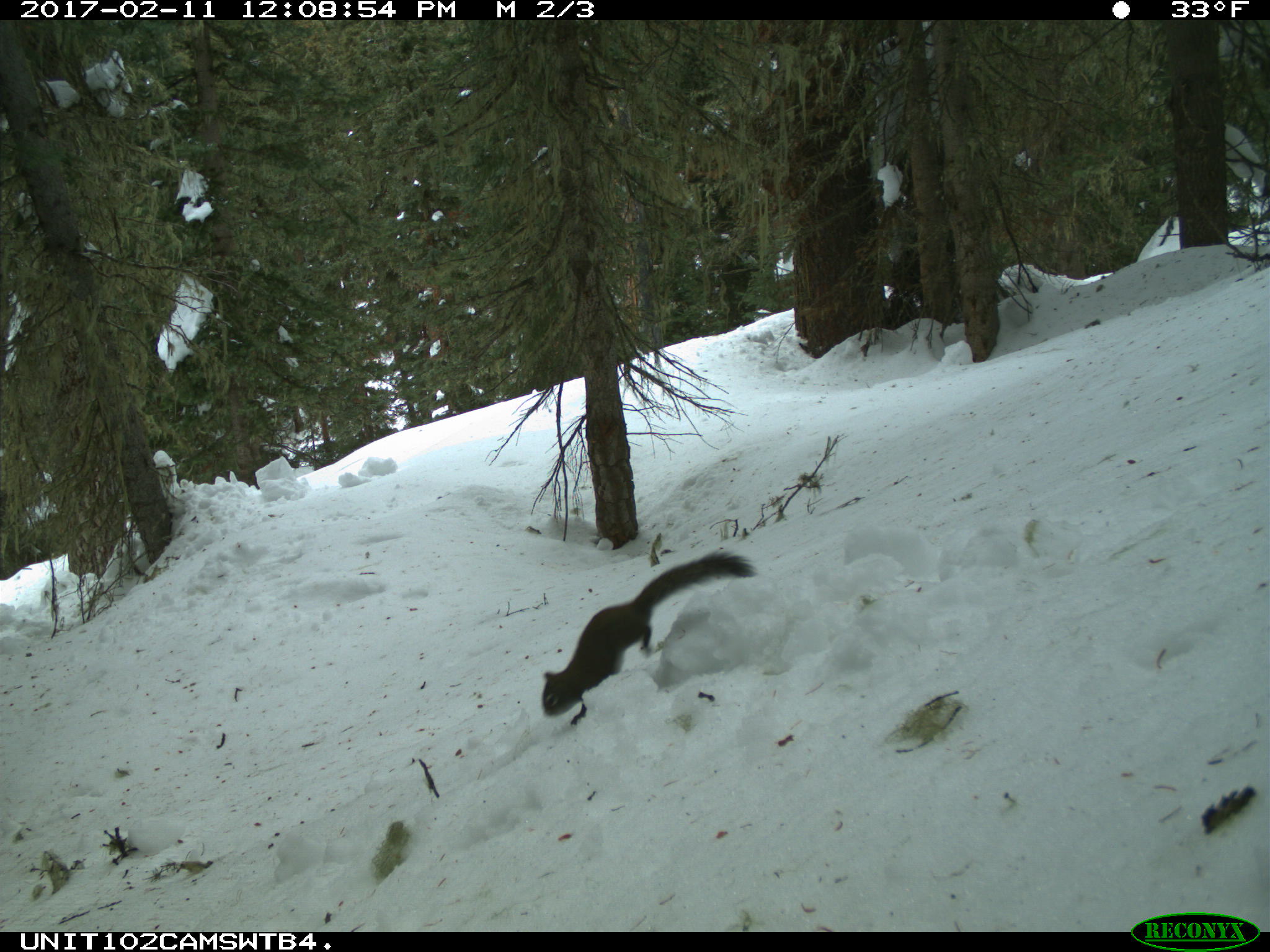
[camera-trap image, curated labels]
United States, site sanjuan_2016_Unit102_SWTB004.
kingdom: Animalia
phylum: Chordata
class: Mammalia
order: Rodentia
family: Sciuridae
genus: Tamiasciurus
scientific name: Tamiasciurus hudsonicus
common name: american red squirrel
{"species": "Tamiasciurus hudsonicus (american red squirrel)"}